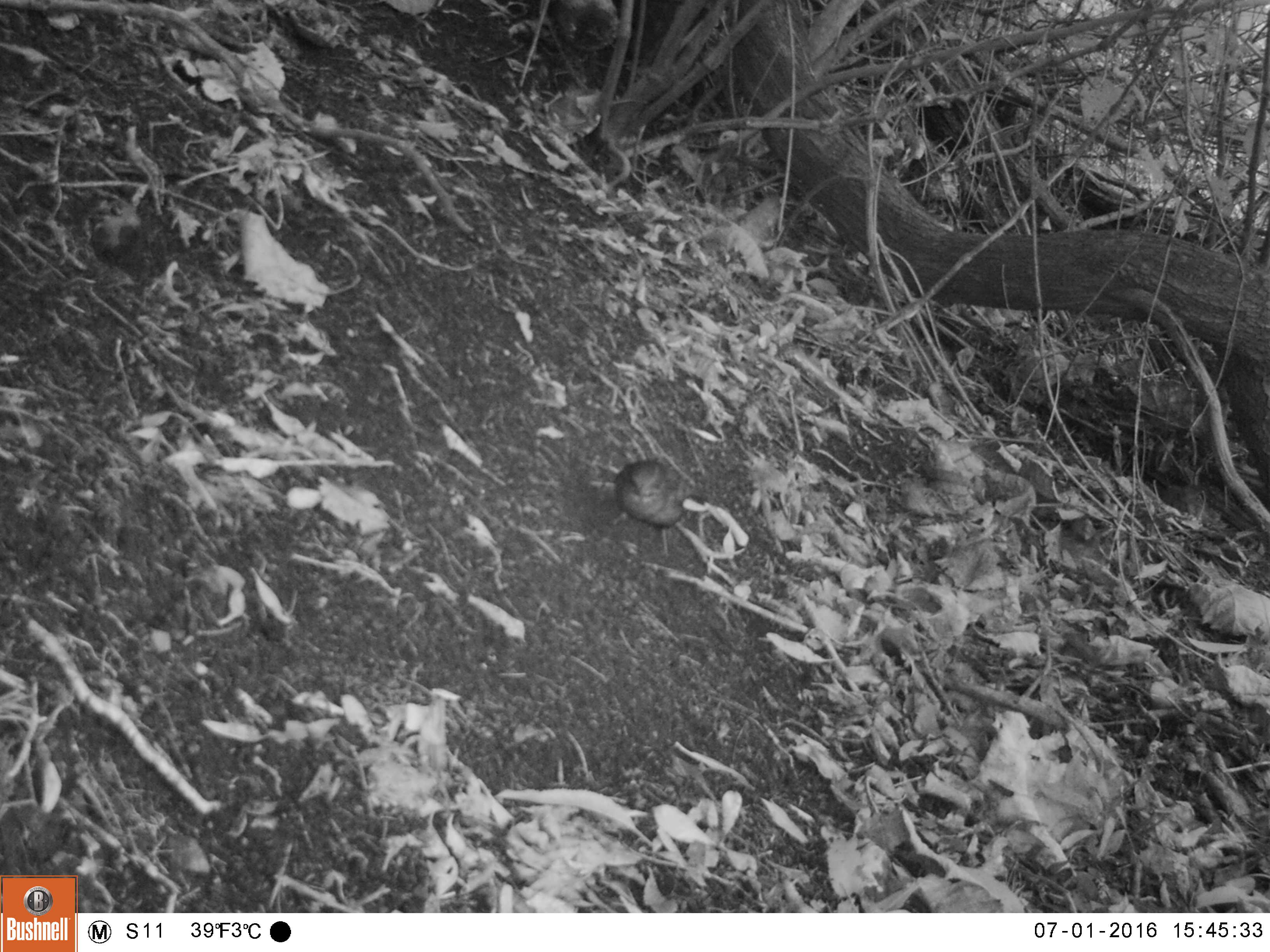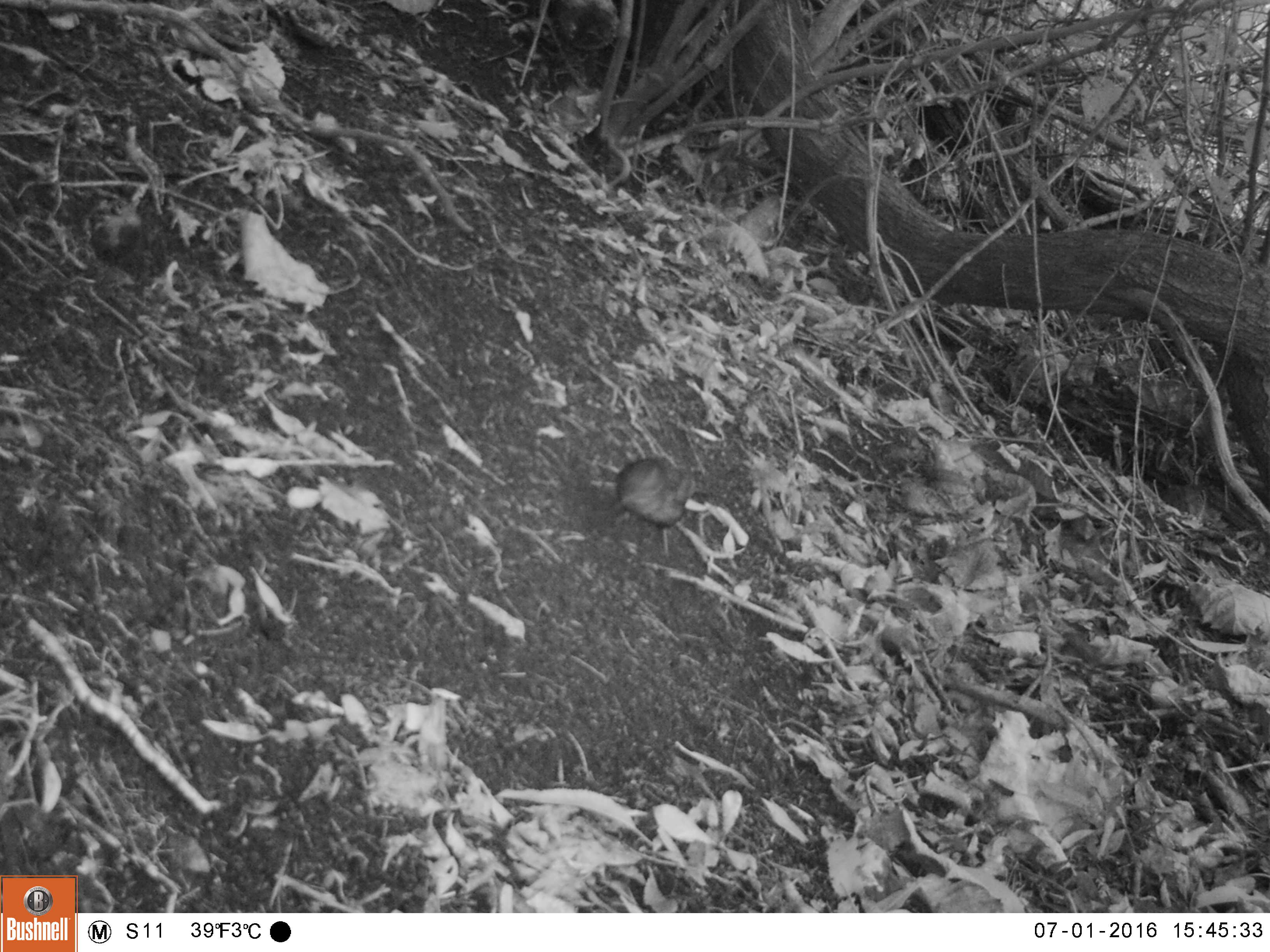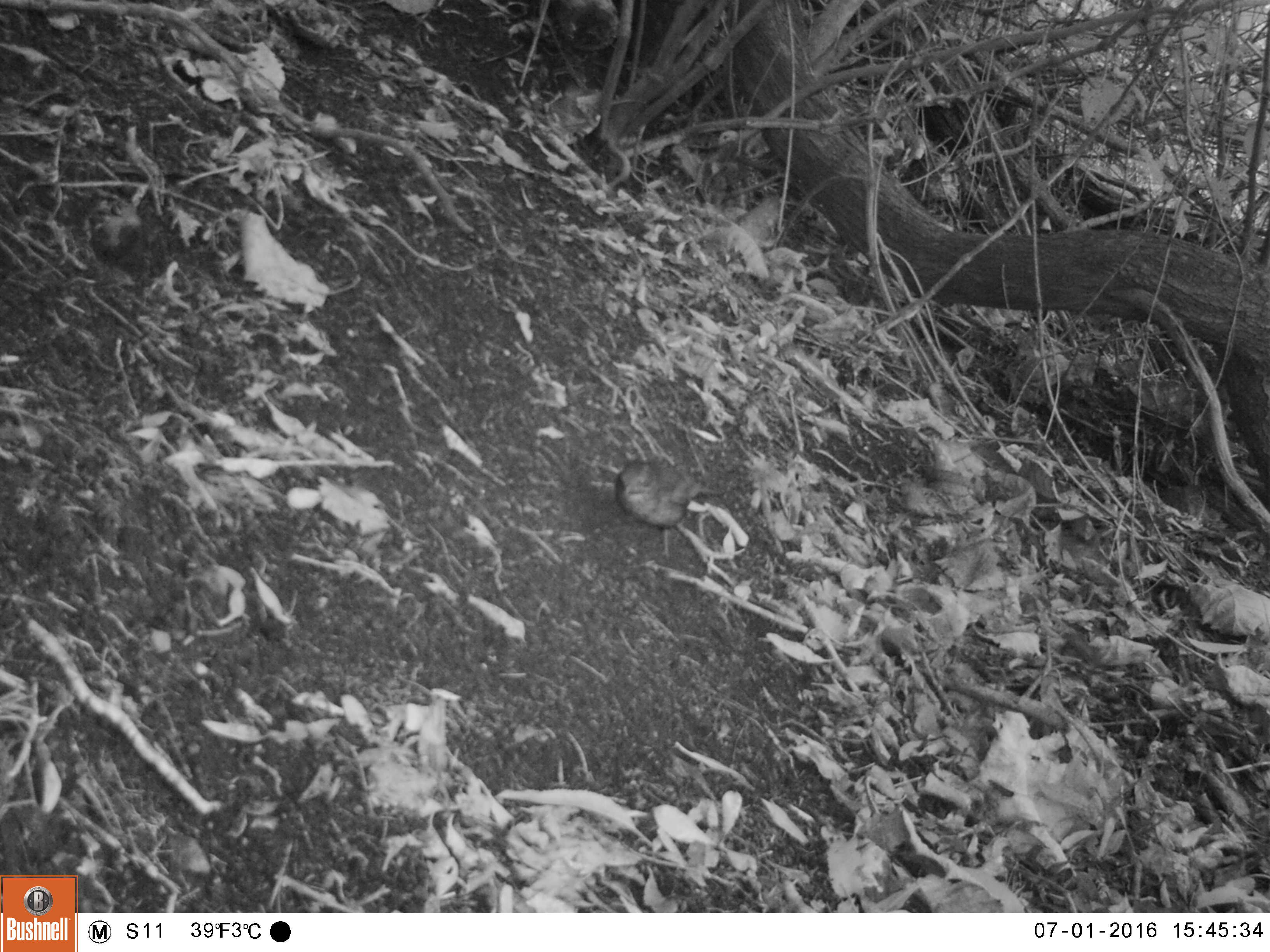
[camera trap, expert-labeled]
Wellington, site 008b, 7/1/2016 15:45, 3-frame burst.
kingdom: Animalia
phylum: Chordata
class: Aves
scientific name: Aves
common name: bird